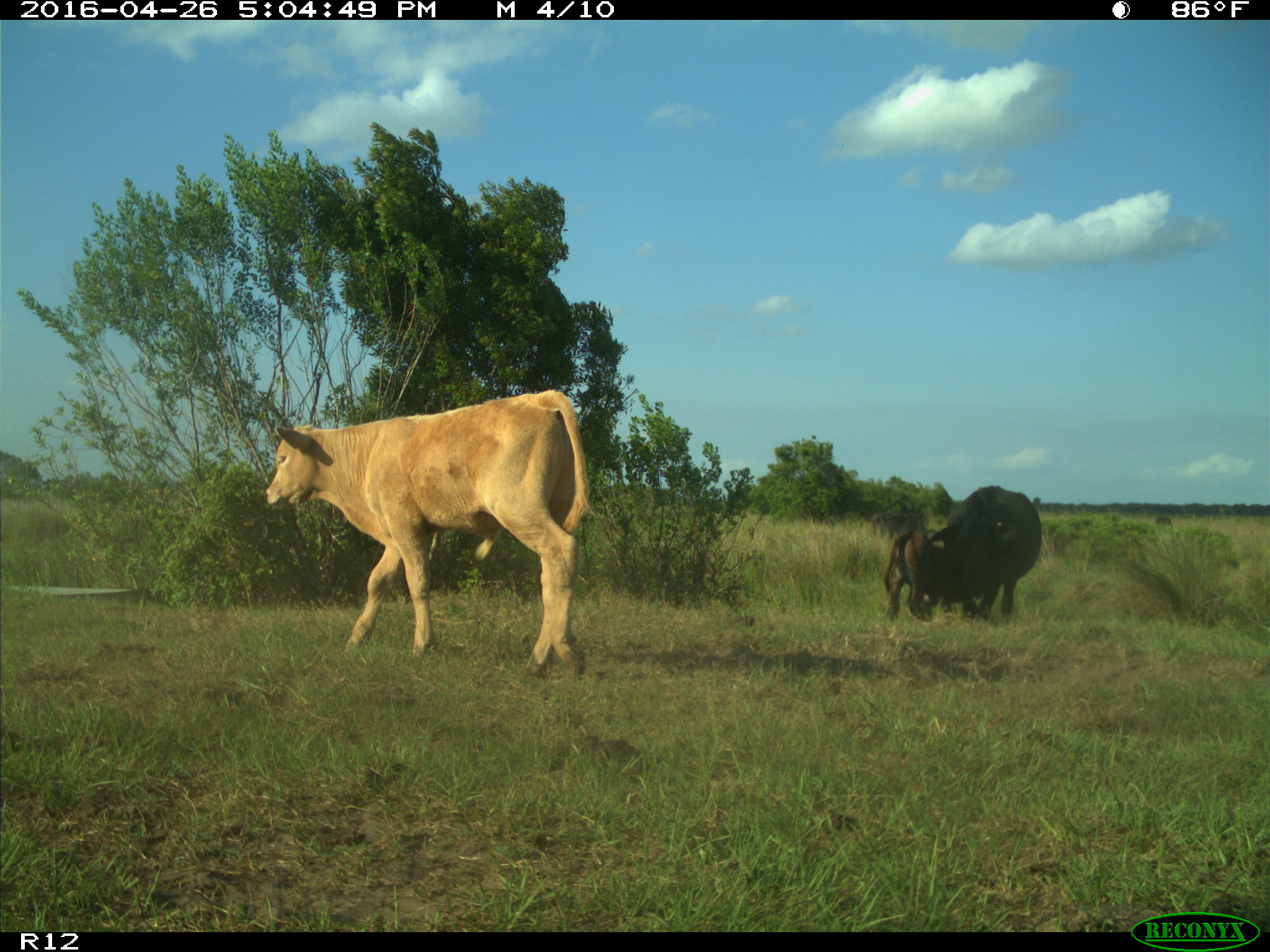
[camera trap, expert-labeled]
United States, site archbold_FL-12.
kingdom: Animalia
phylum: Chordata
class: Mammalia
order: Artiodactyla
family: Bovidae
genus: Bos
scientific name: Bos taurus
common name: domestic cow